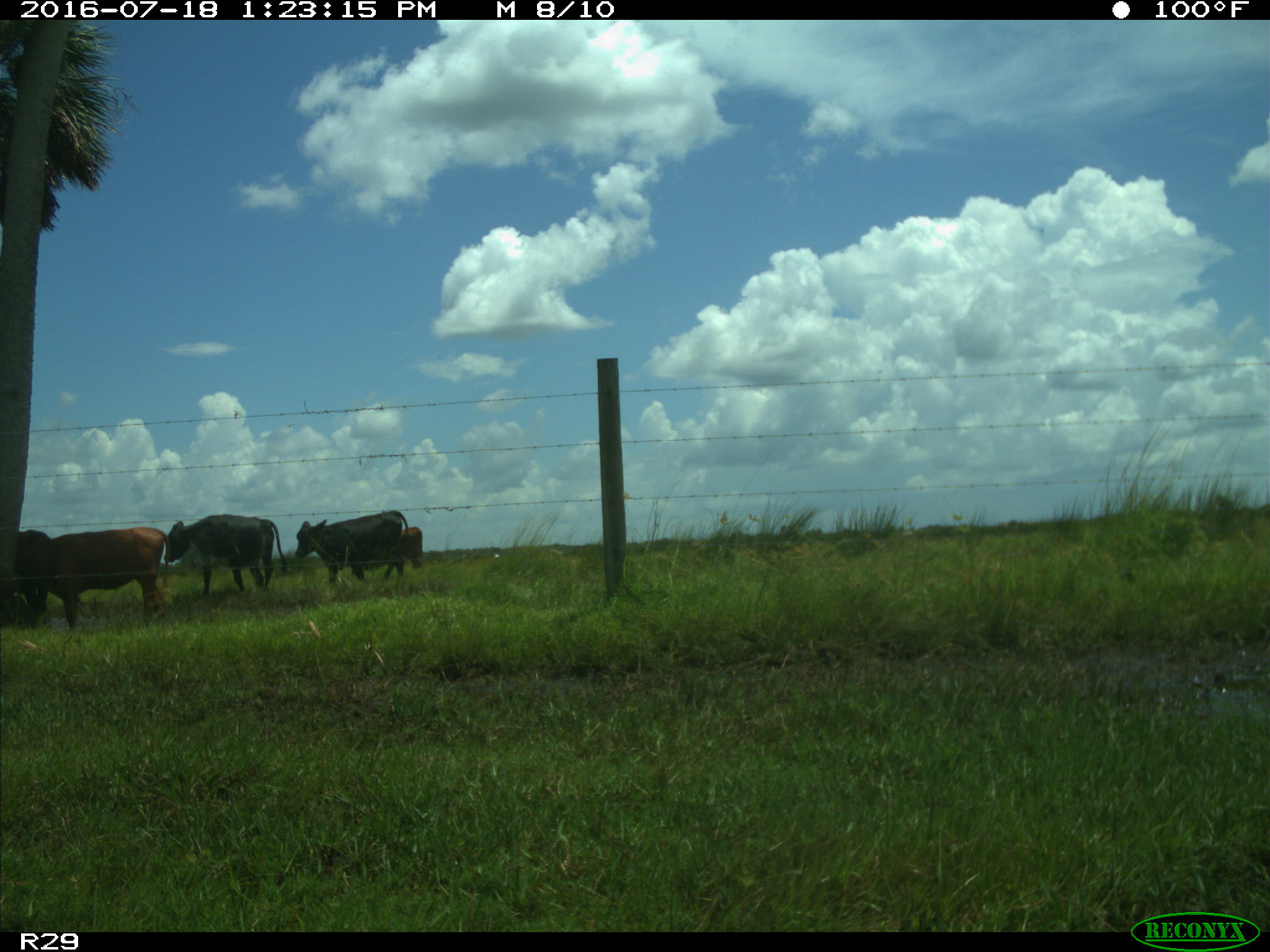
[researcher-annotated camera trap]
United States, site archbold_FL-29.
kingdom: Animalia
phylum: Chordata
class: Mammalia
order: Artiodactyla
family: Bovidae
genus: Bos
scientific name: Bos taurus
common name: domestic cow